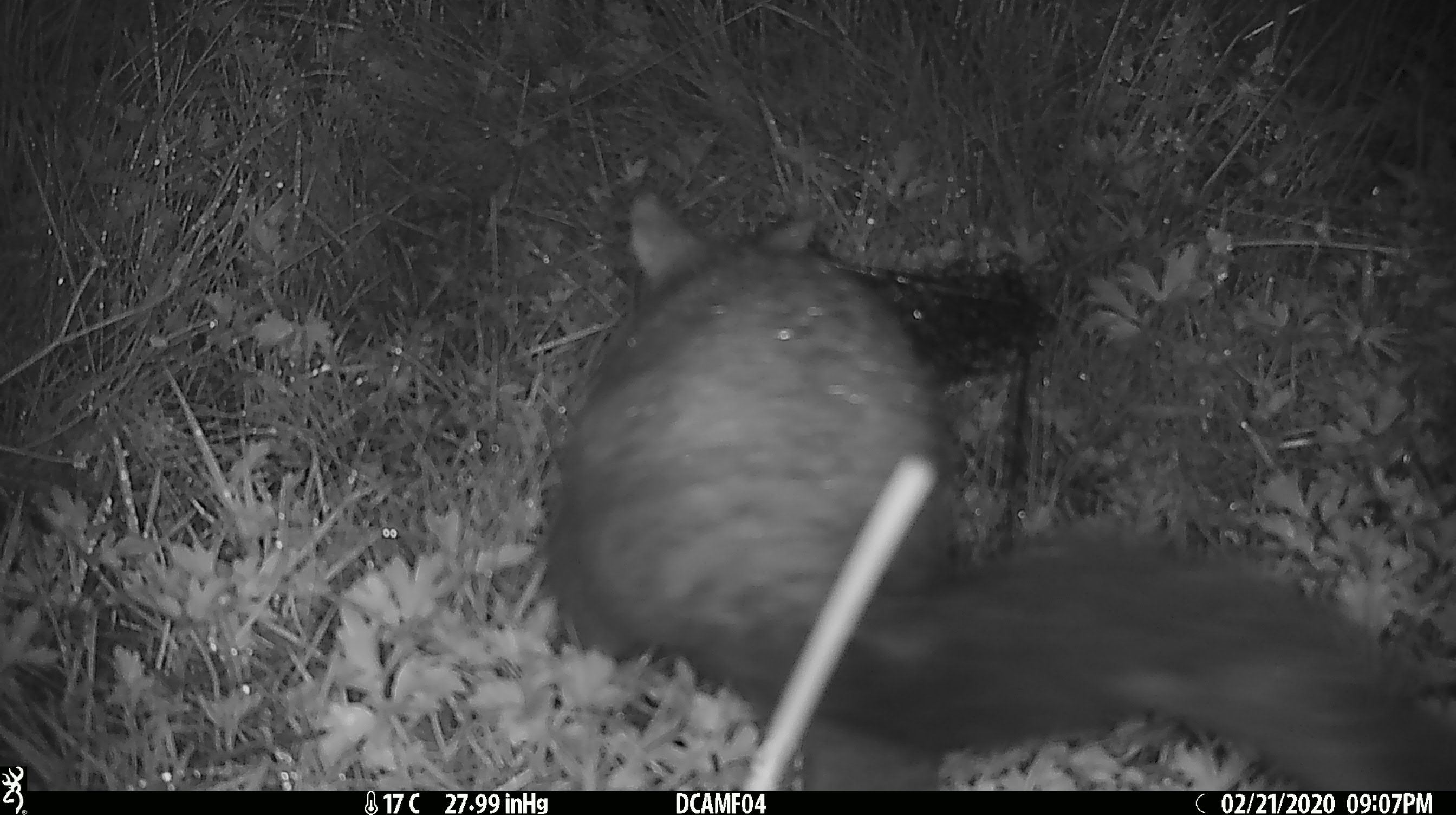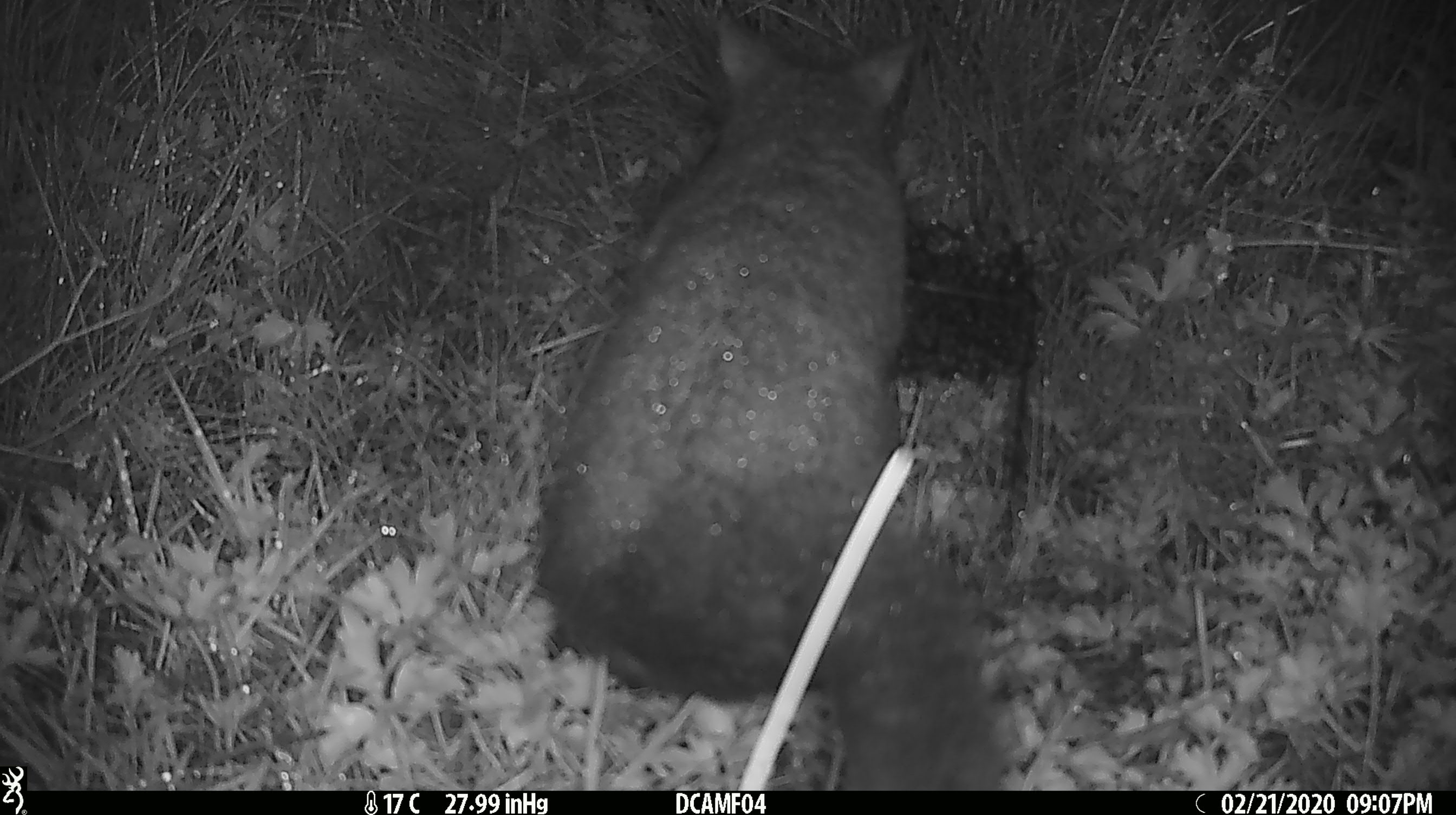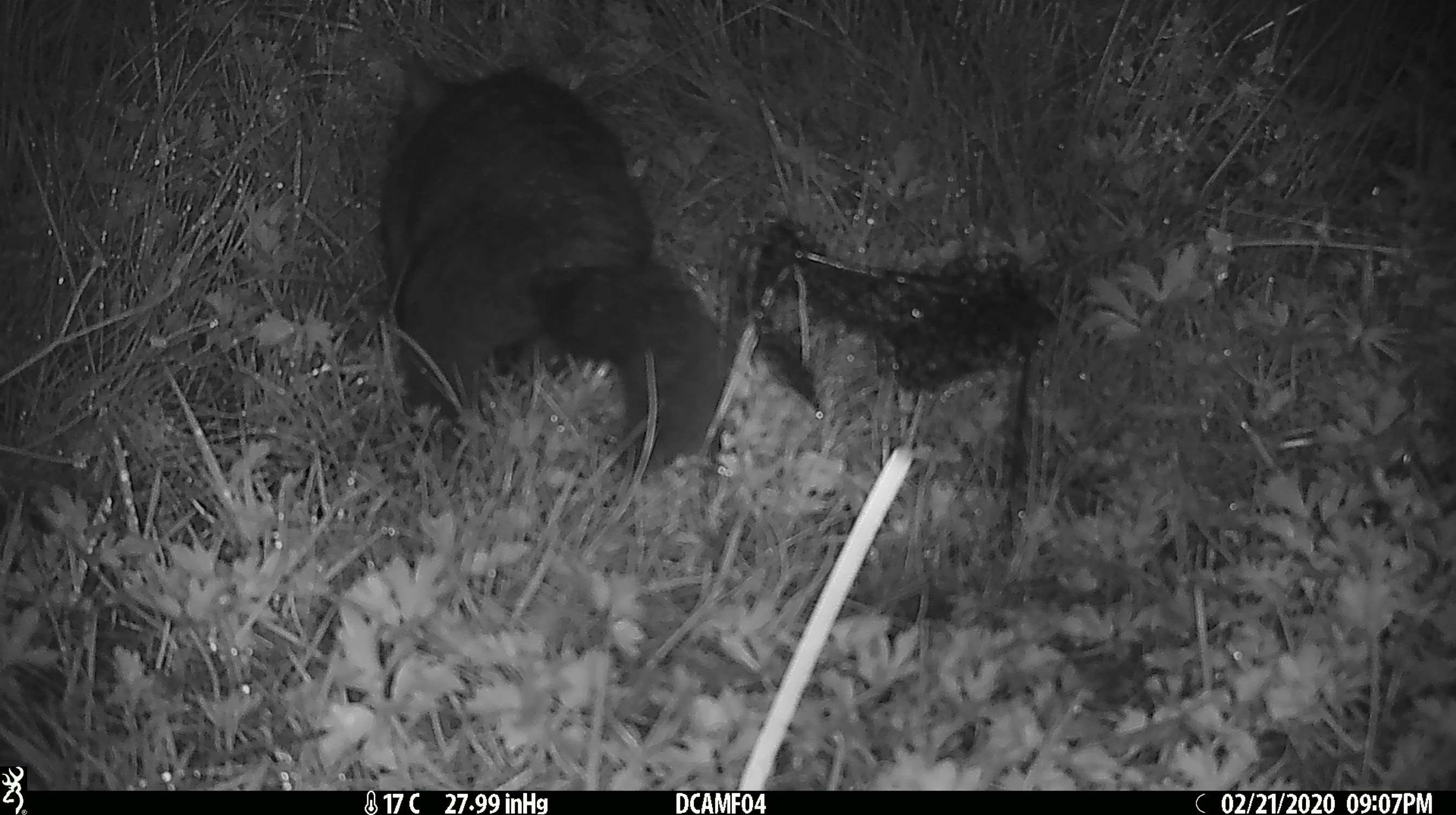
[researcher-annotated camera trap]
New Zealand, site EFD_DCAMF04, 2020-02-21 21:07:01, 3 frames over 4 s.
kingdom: Animalia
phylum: Chordata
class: Mammalia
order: Diprotodontia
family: Phalangeridae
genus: Trichosurus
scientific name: Trichosurus vulpecula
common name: common brushtail possum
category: possum